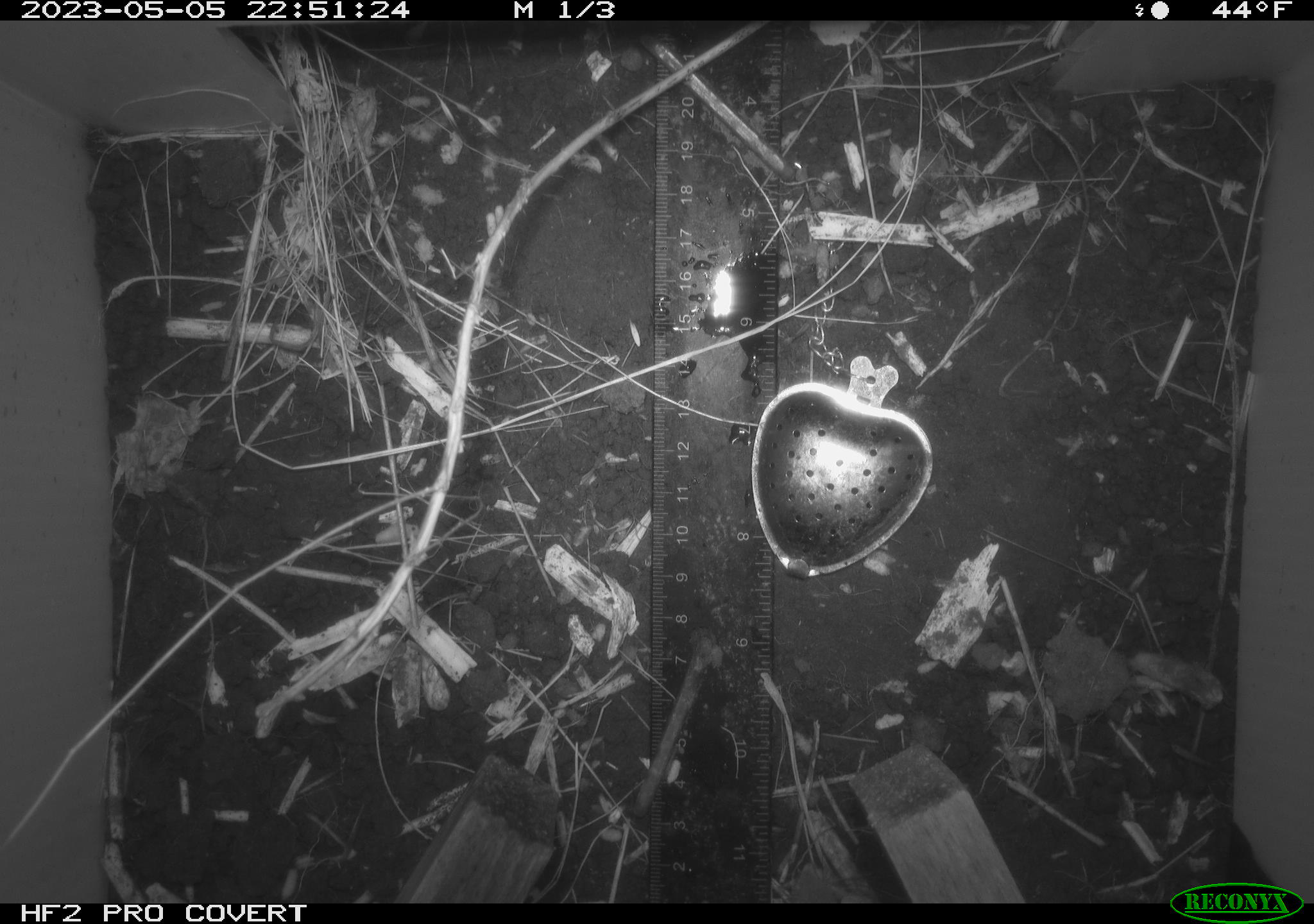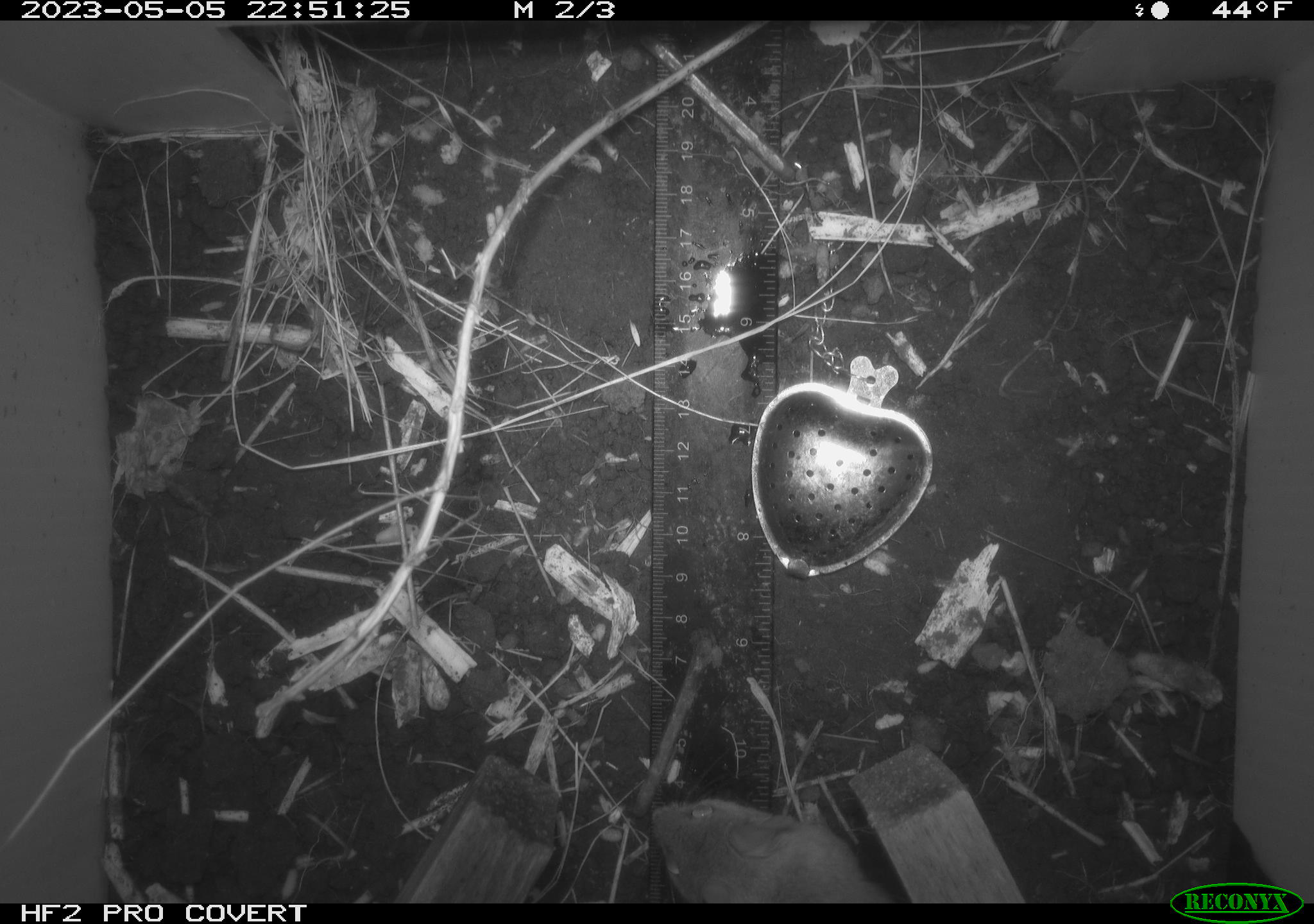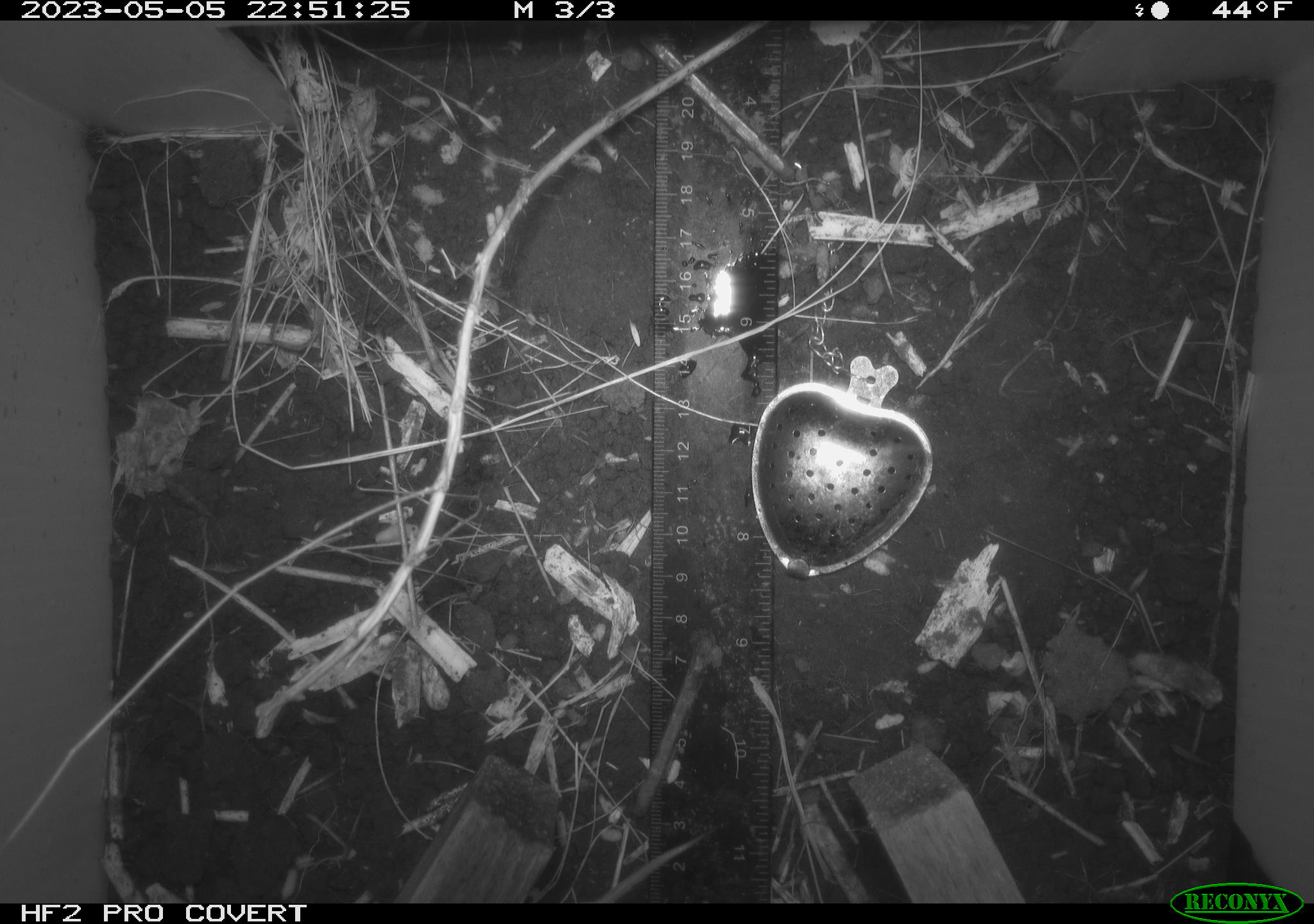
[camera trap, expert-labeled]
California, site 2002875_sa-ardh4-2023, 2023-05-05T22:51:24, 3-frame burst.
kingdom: Animalia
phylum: Chordata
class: Mammalia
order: Rodentia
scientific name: Rodentia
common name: mouse species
Mouse species (Rodentia).